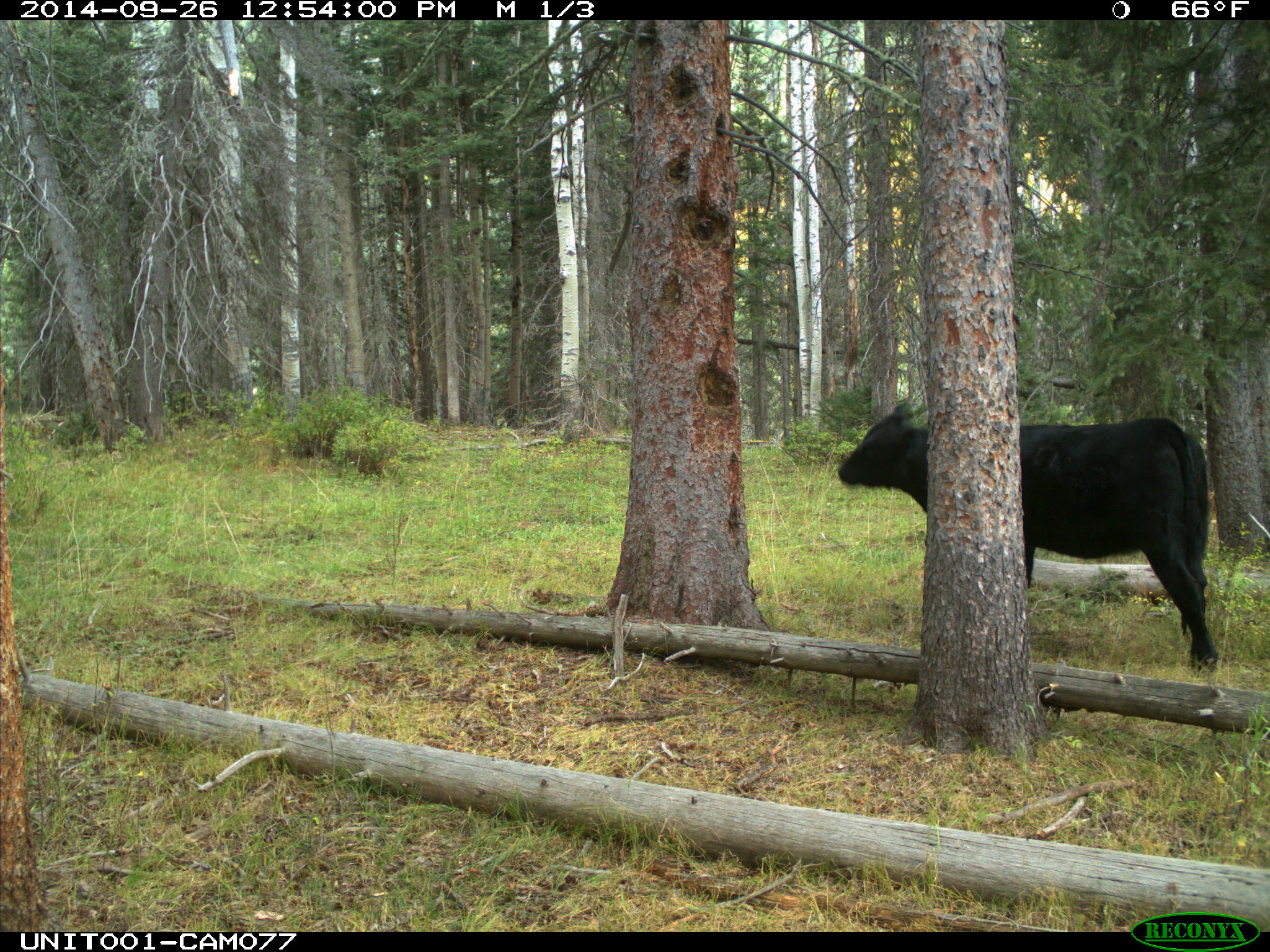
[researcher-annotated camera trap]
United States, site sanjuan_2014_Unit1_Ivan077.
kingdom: Animalia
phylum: Chordata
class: Mammalia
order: Artiodactyla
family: Bovidae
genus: Bos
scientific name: Bos taurus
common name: domestic cow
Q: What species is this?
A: Bos taurus (domestic cow).